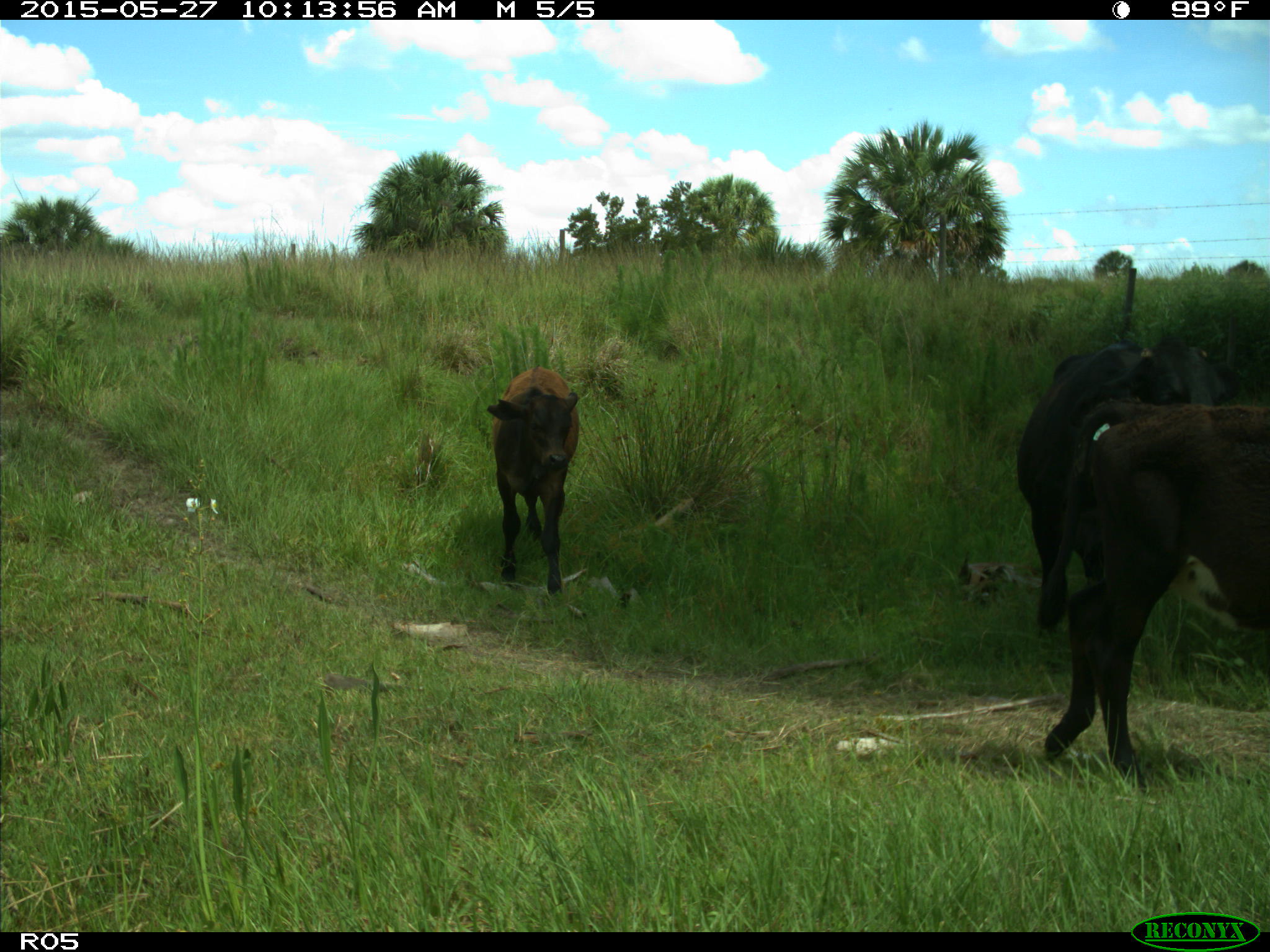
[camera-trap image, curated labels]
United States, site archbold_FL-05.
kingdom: Animalia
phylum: Chordata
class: Mammalia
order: Artiodactyla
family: Bovidae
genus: Bos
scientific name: Bos taurus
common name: domestic cow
Bos taurus (domestic cow).